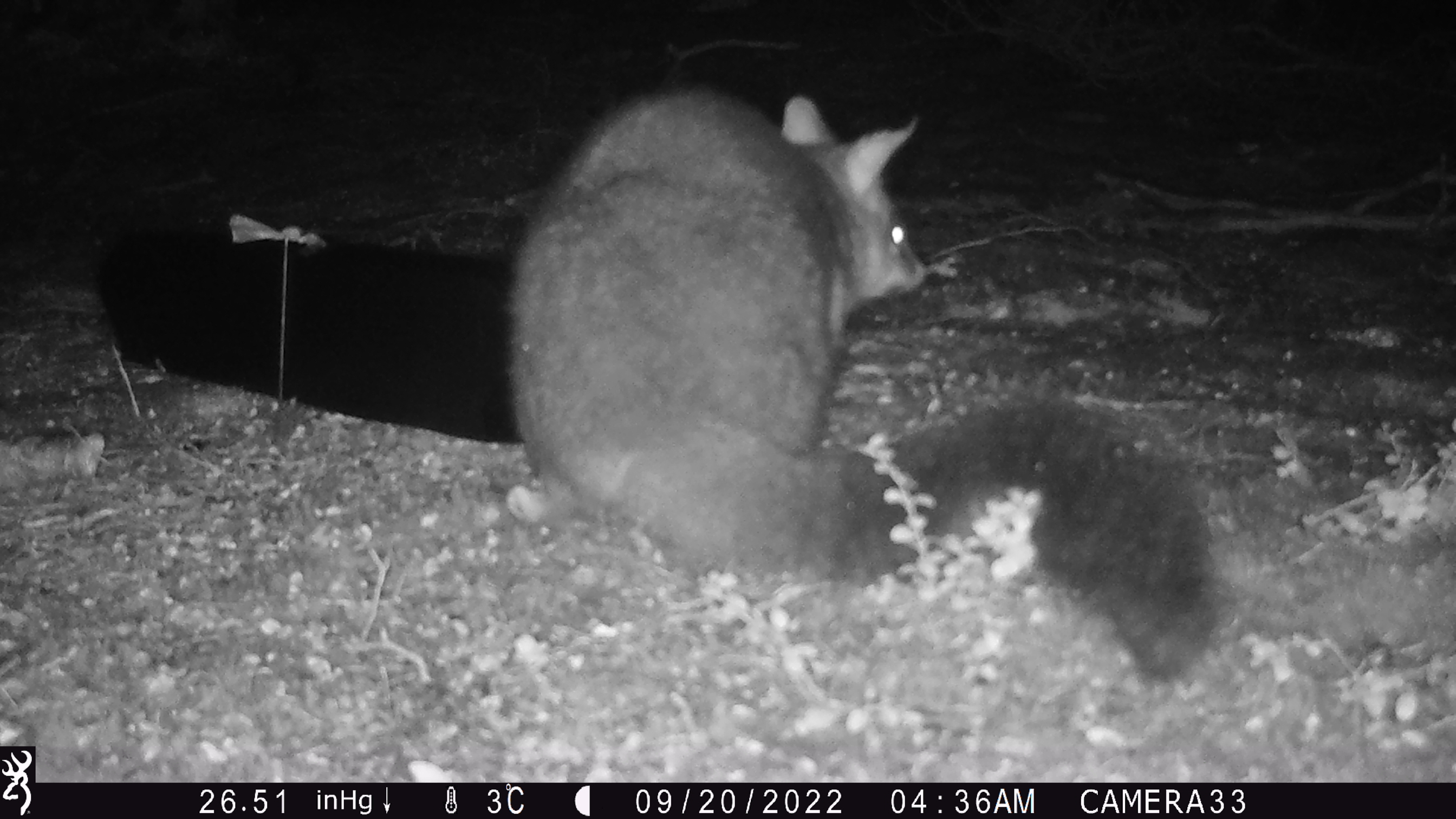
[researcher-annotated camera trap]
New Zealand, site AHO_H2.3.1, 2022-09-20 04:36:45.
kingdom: Animalia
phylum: Chordata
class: Mammalia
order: Diprotodontia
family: Phalangeridae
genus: Trichosurus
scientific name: Trichosurus vulpecula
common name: common brushtail possum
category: possum